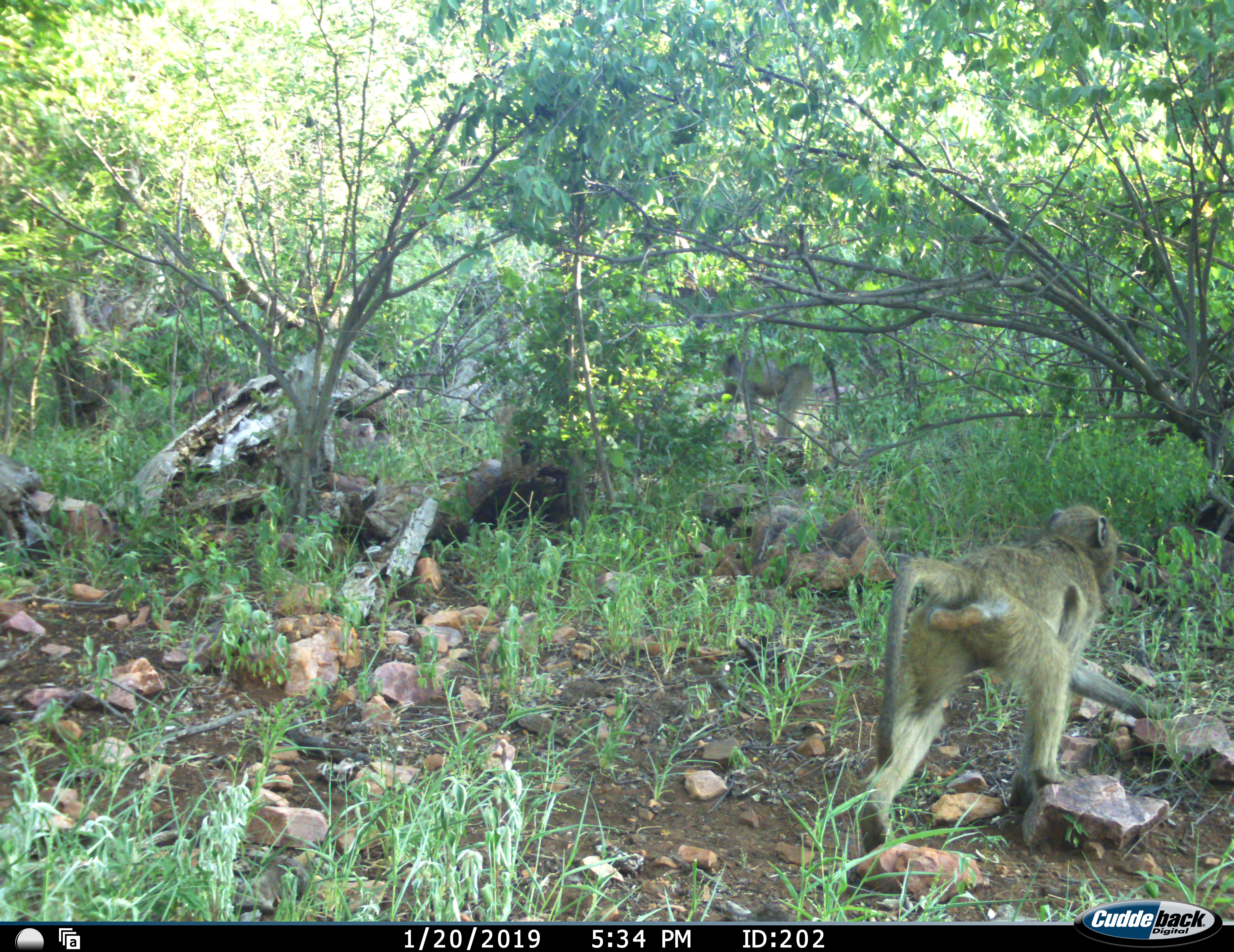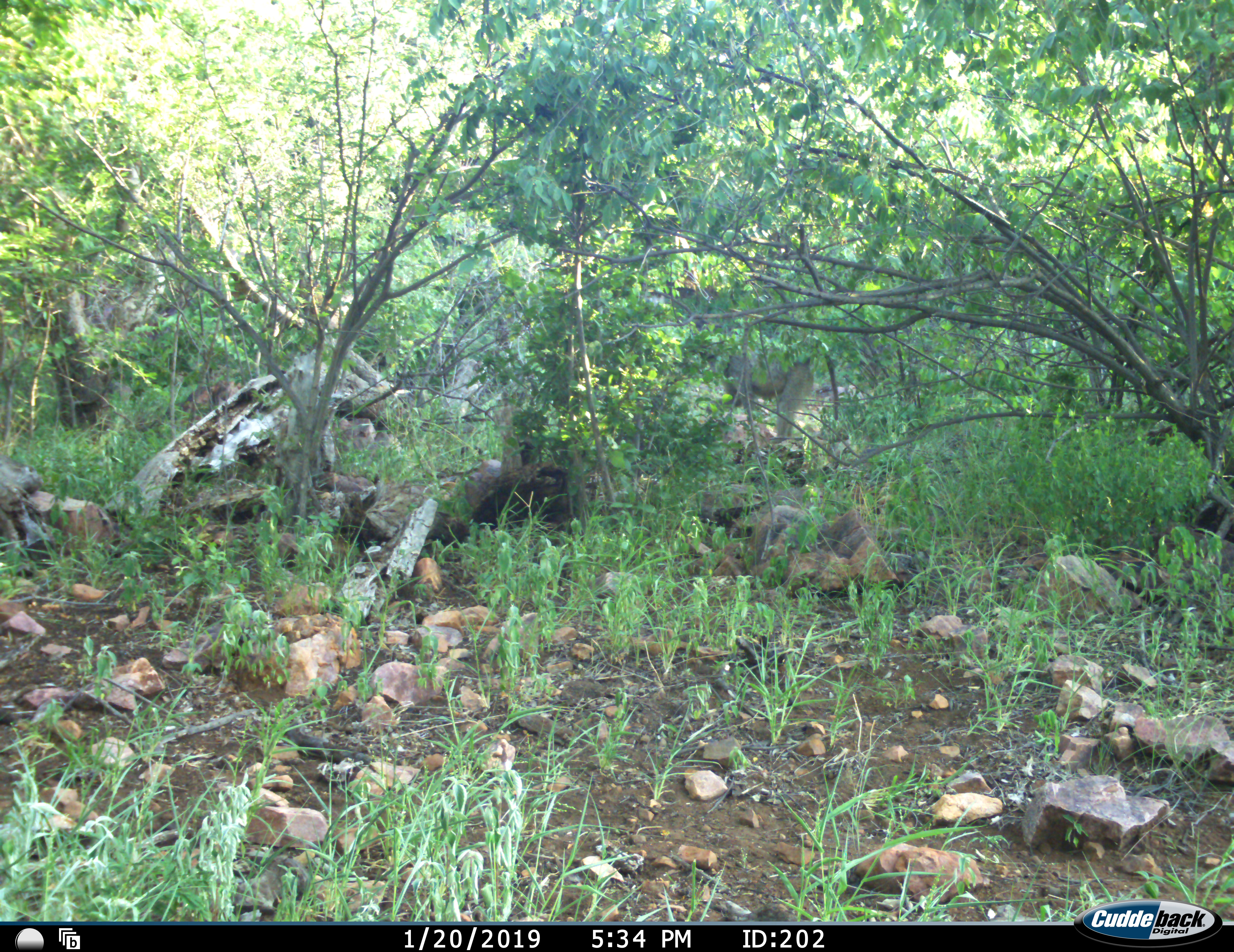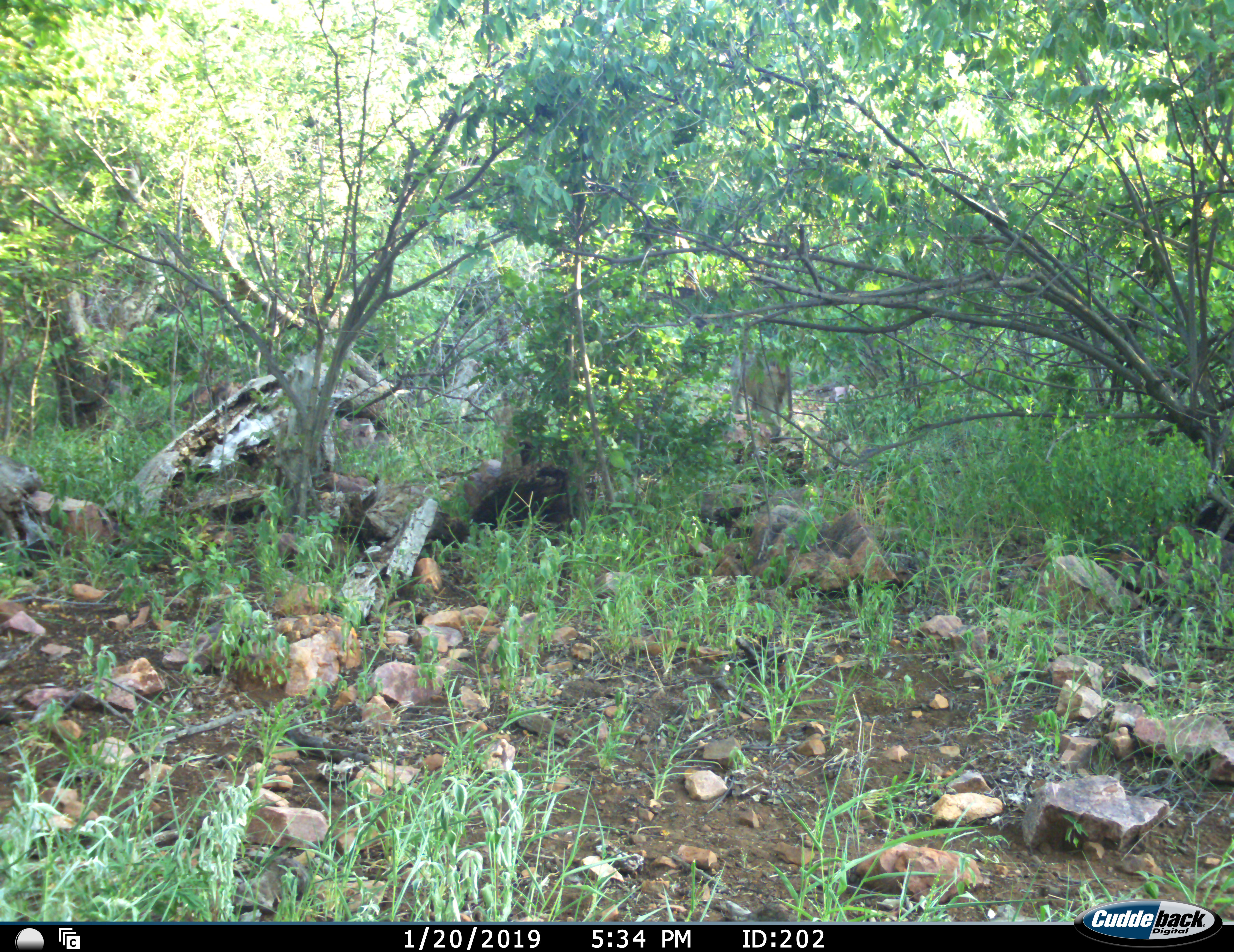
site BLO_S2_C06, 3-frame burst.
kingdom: Animalia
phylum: Chordata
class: Mammalia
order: Primates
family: Cercopithecidae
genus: Papio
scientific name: Papio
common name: baboon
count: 2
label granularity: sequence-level